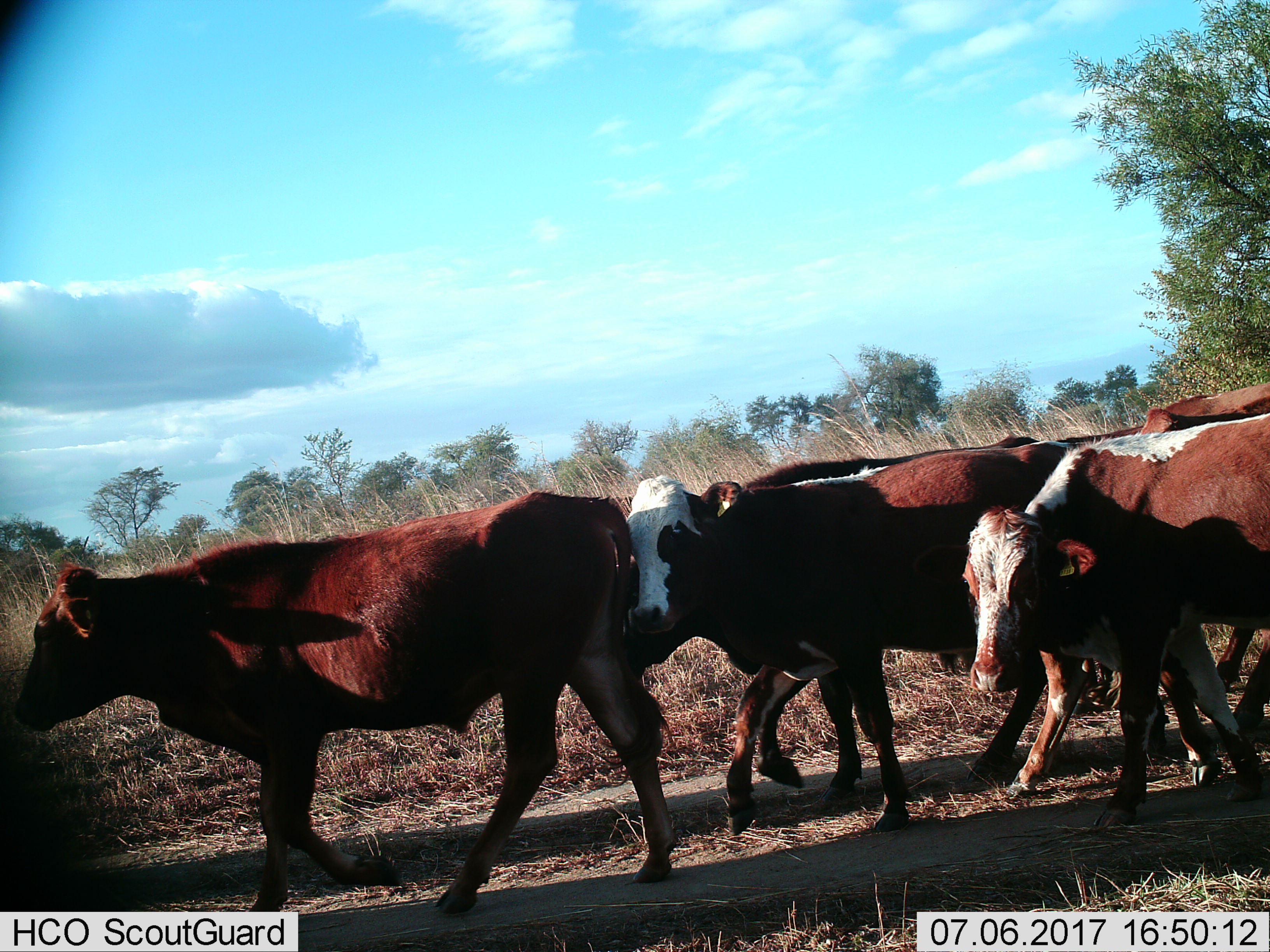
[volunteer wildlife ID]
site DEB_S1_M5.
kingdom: Animalia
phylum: Chordata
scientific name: Vertebrata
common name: domestic animal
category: domesticanimal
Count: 6.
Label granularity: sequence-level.